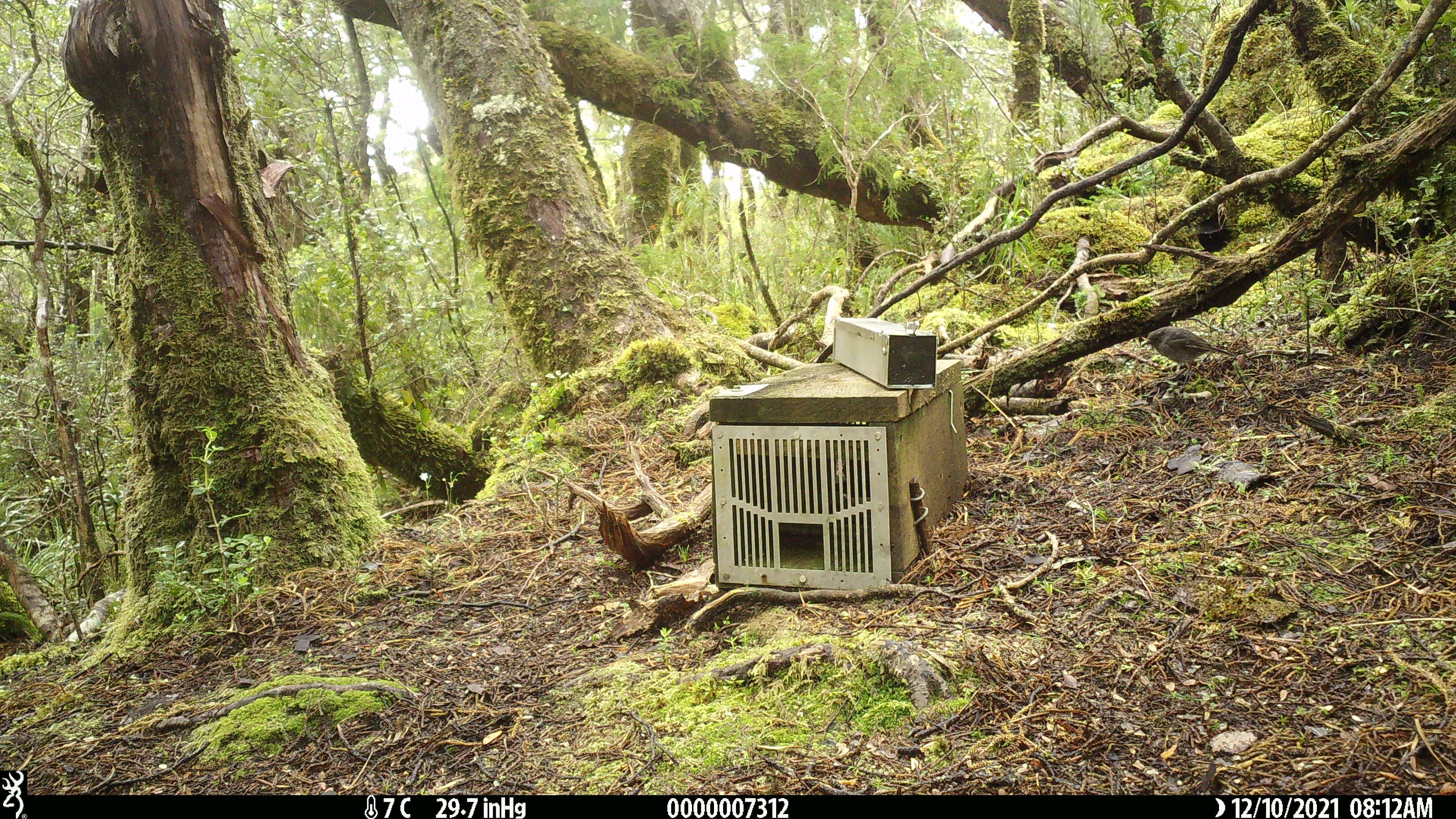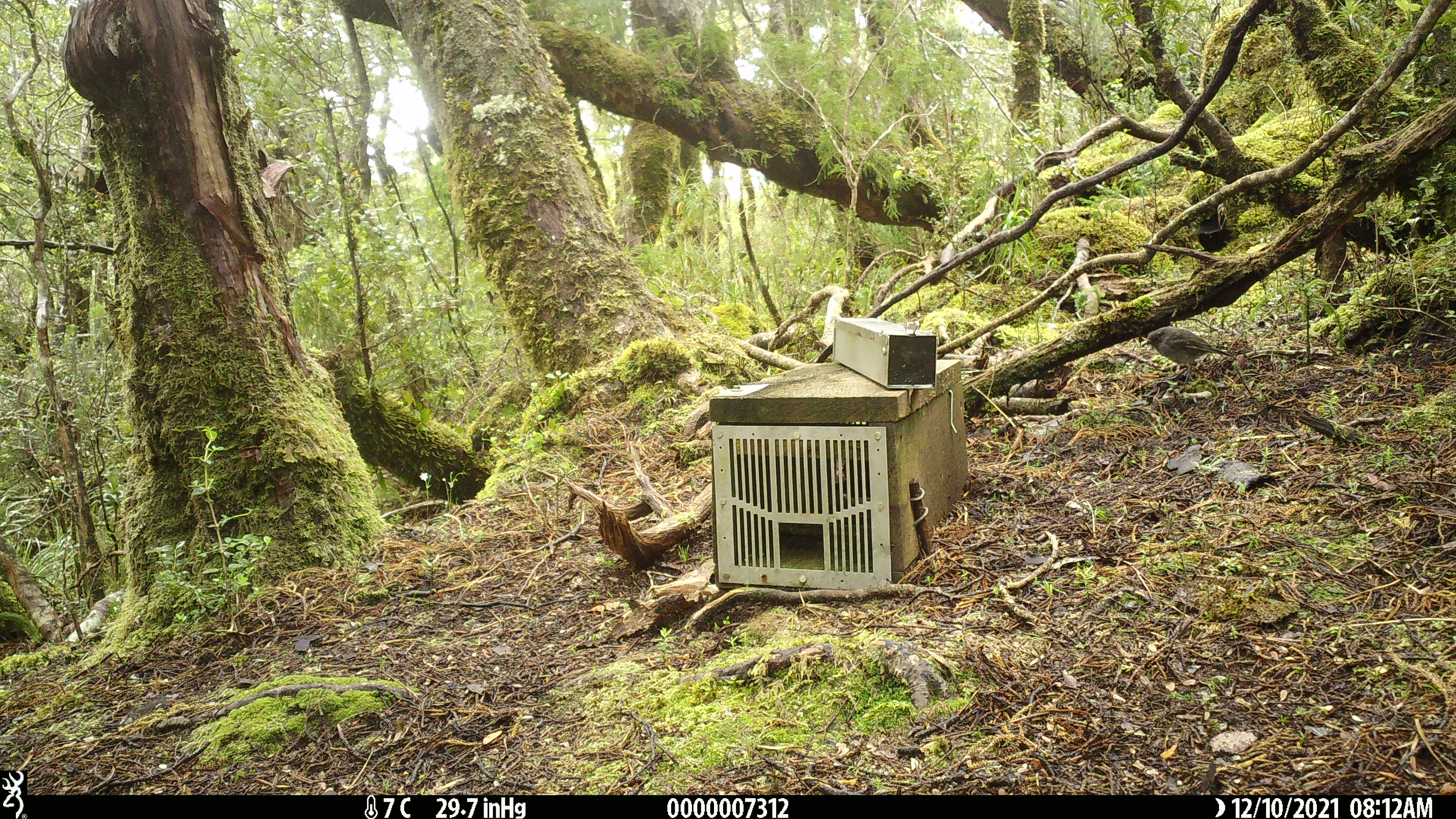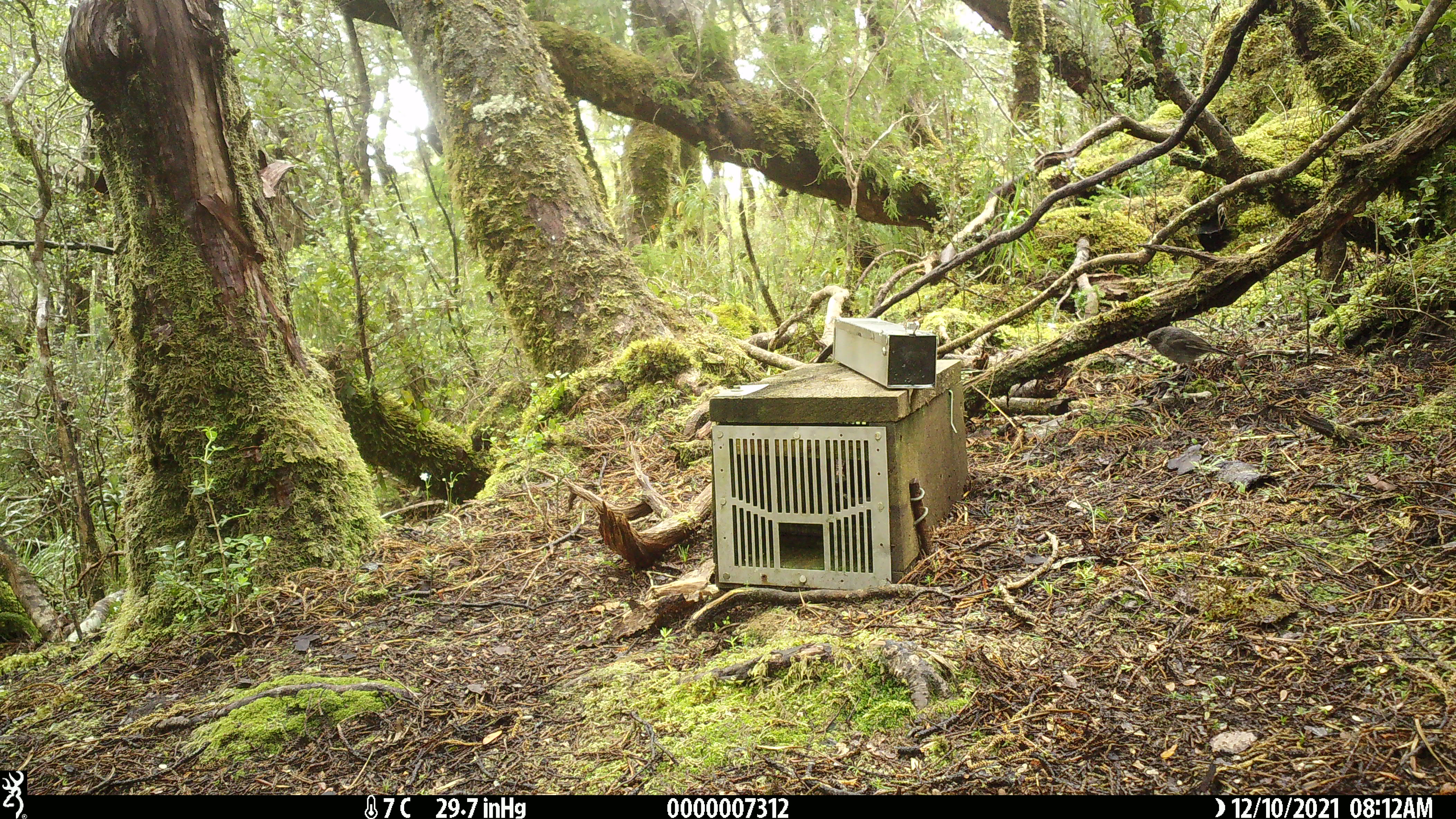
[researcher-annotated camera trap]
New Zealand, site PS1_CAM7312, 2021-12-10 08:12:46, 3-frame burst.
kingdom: Animalia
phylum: Chordata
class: Aves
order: Passeriformes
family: Petroicidae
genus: Petroica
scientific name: Petroica australis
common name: new zealand robin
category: robin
Robin (new zealand robin) (Petroica australis).